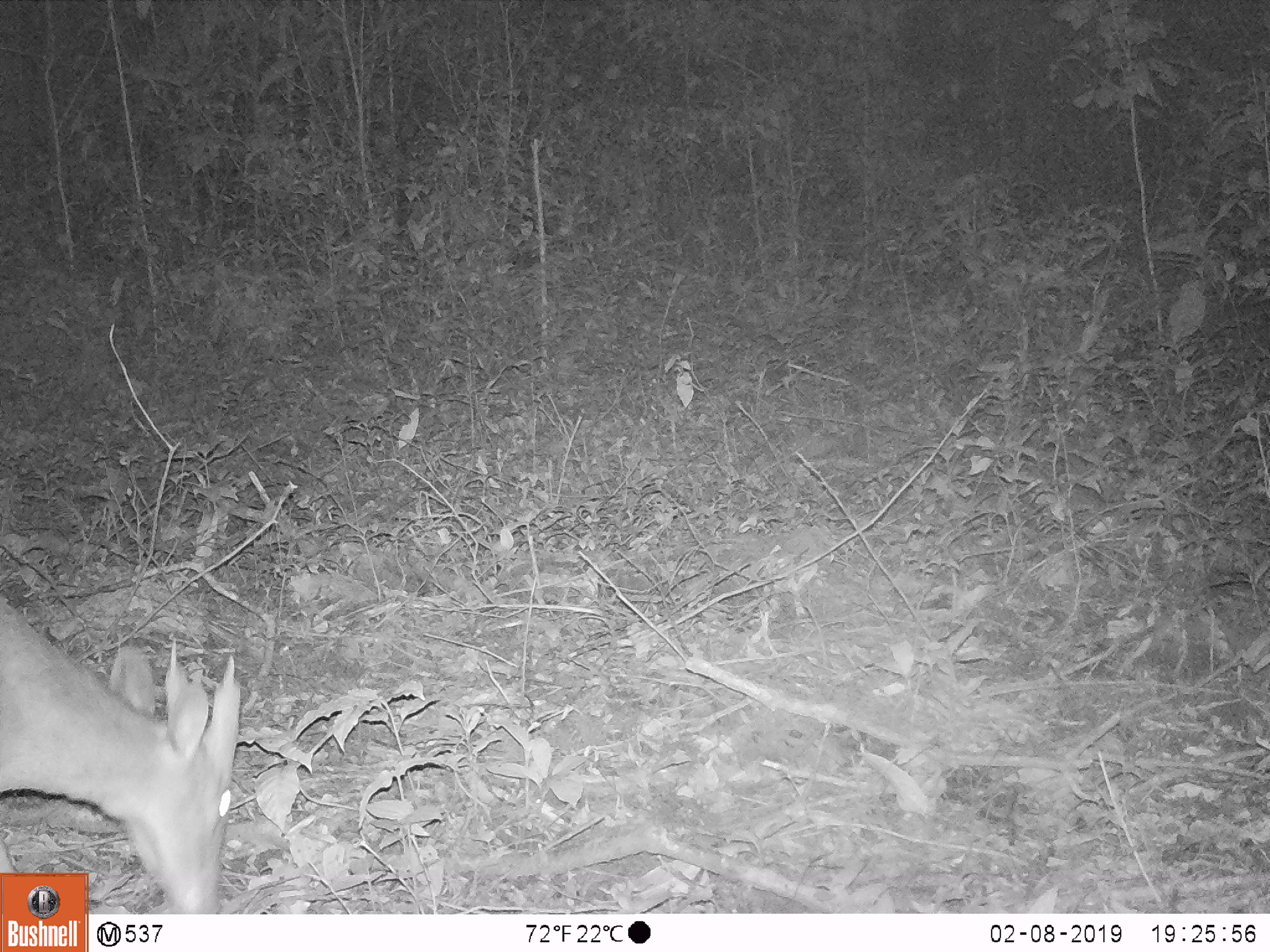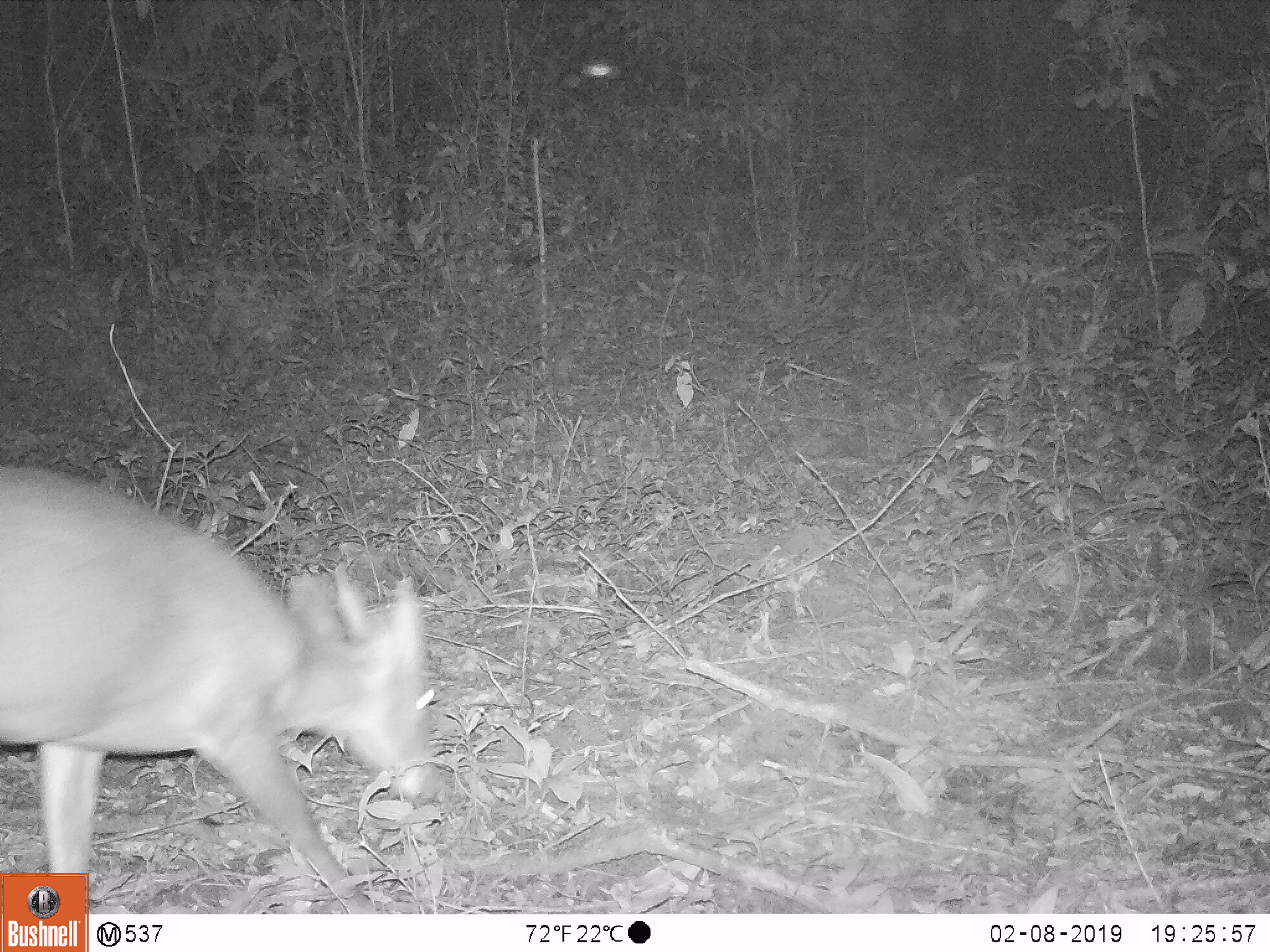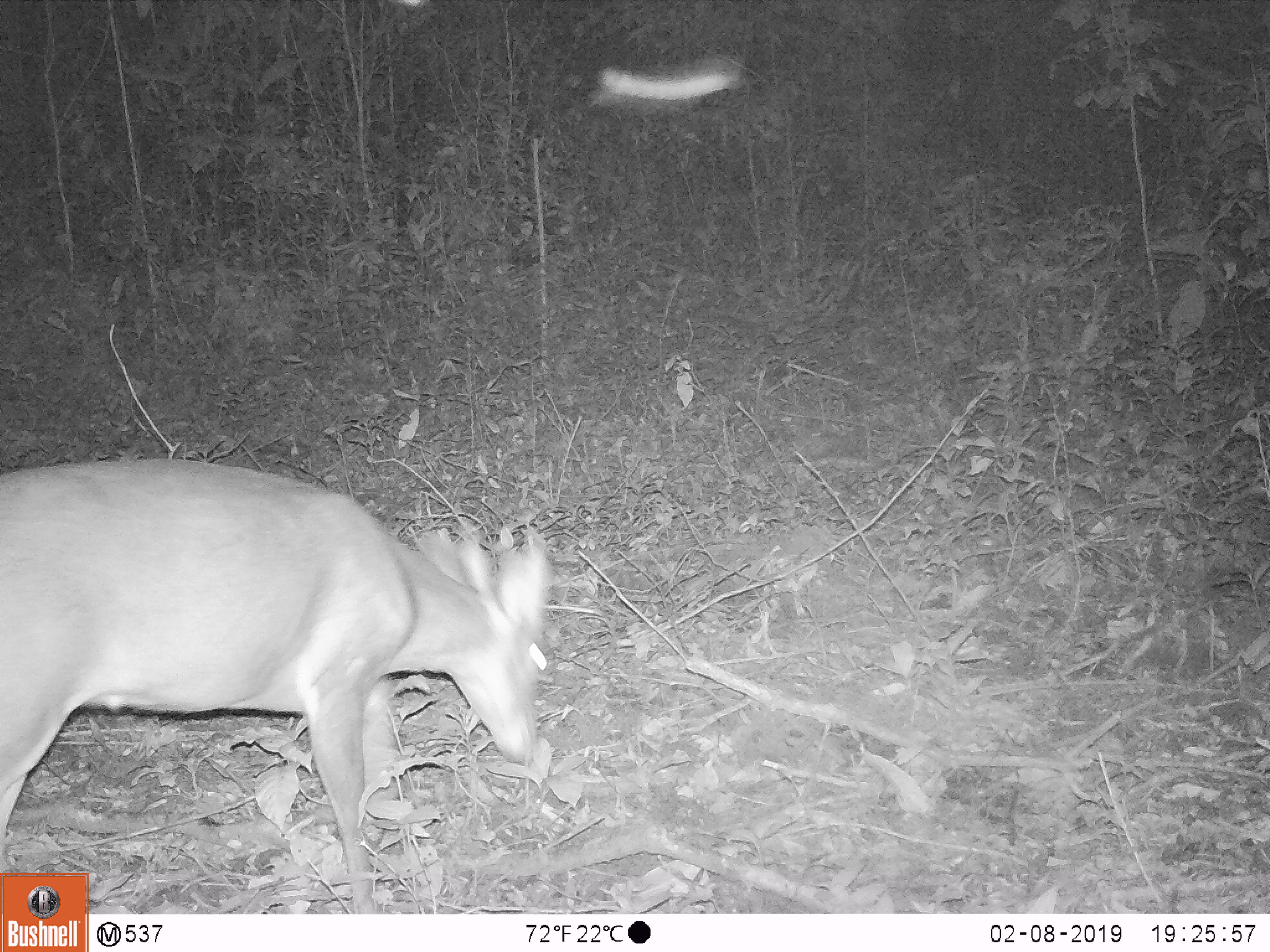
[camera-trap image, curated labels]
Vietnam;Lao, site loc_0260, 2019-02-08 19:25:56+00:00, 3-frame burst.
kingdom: Animalia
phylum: Chordata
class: Mammalia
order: Artiodactyla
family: Cervidae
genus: Muntiacus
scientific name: Muntiacus vuquangensis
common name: large-antlered muntjac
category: large antlered muntjac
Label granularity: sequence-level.